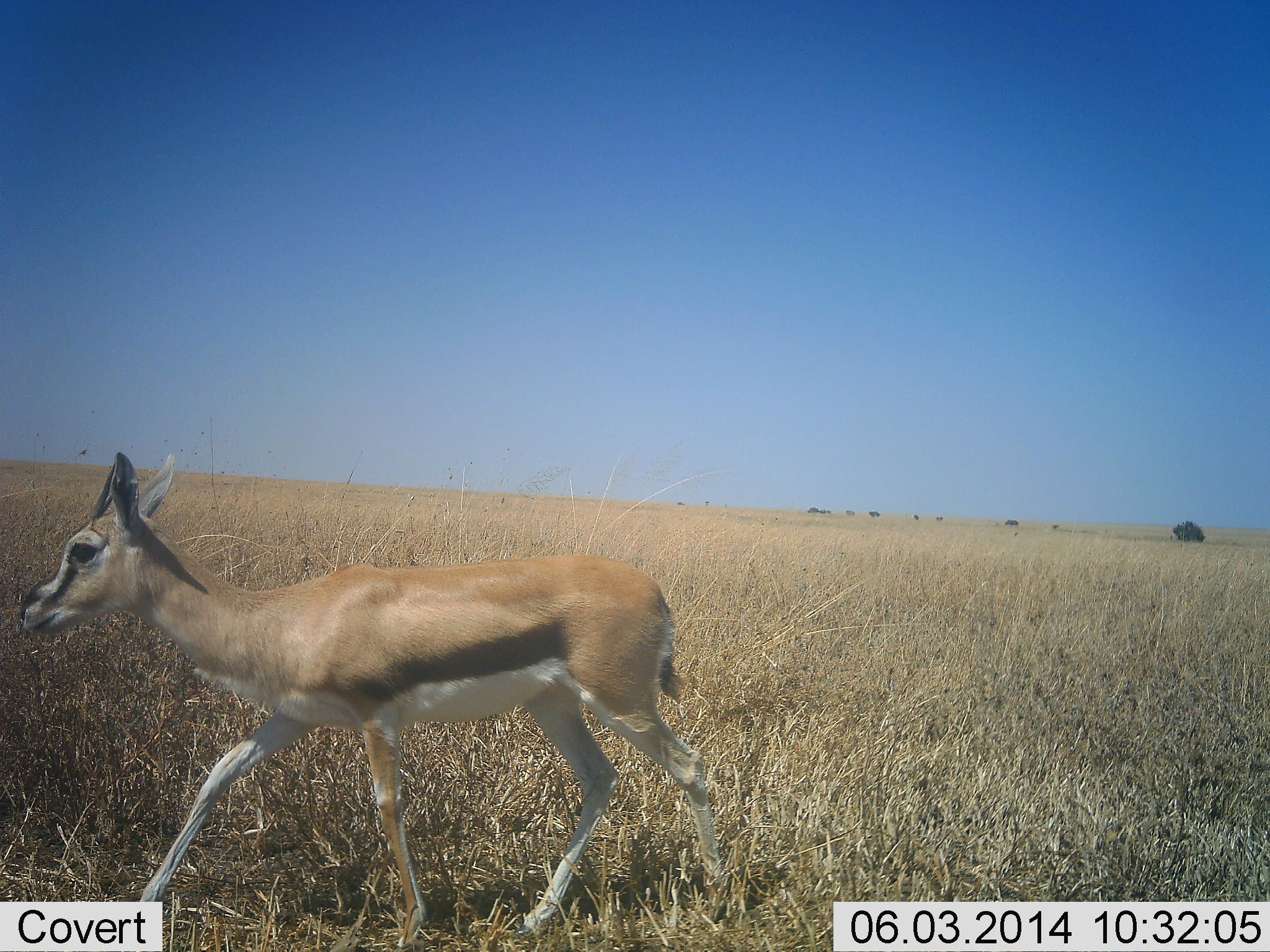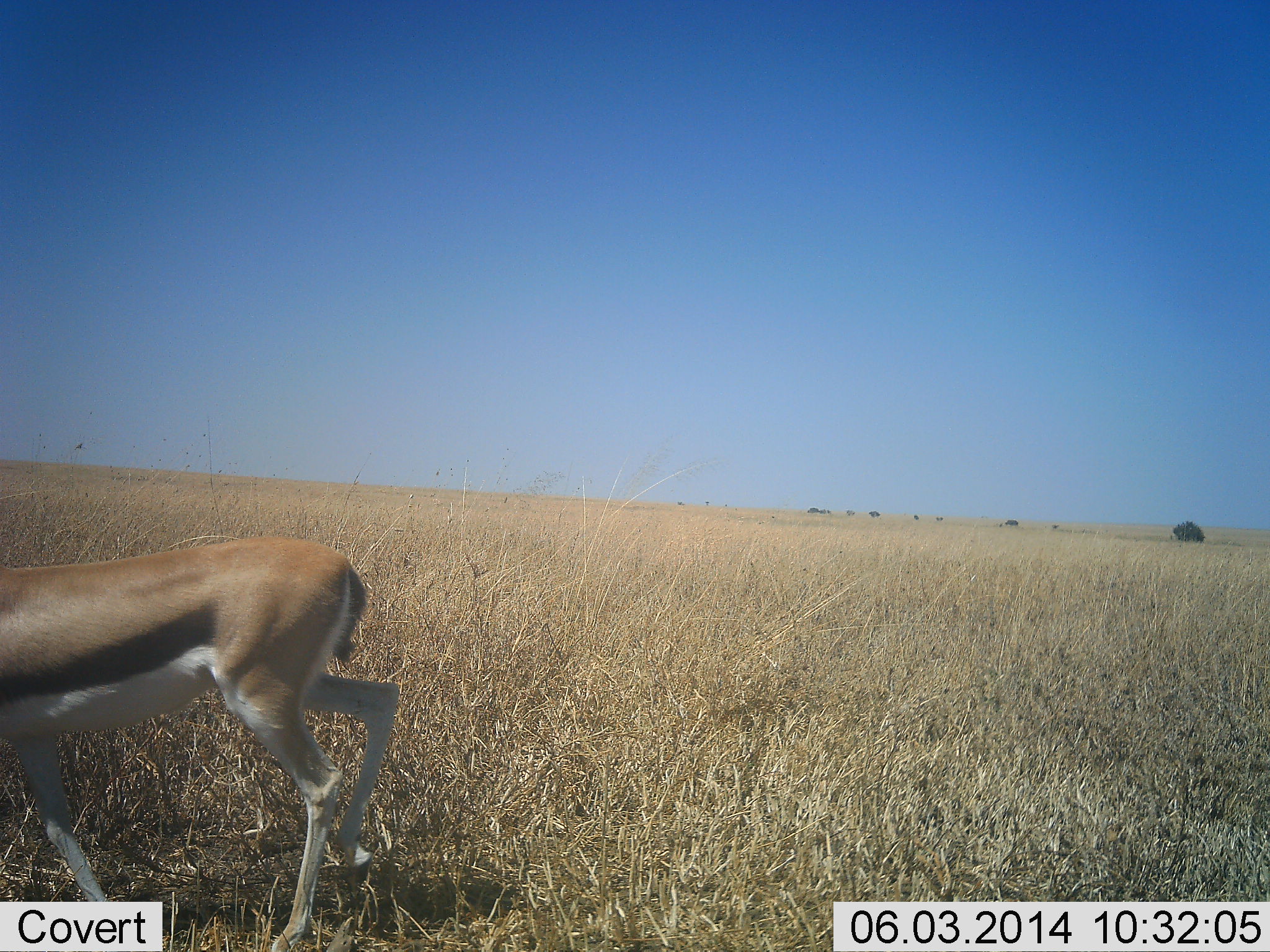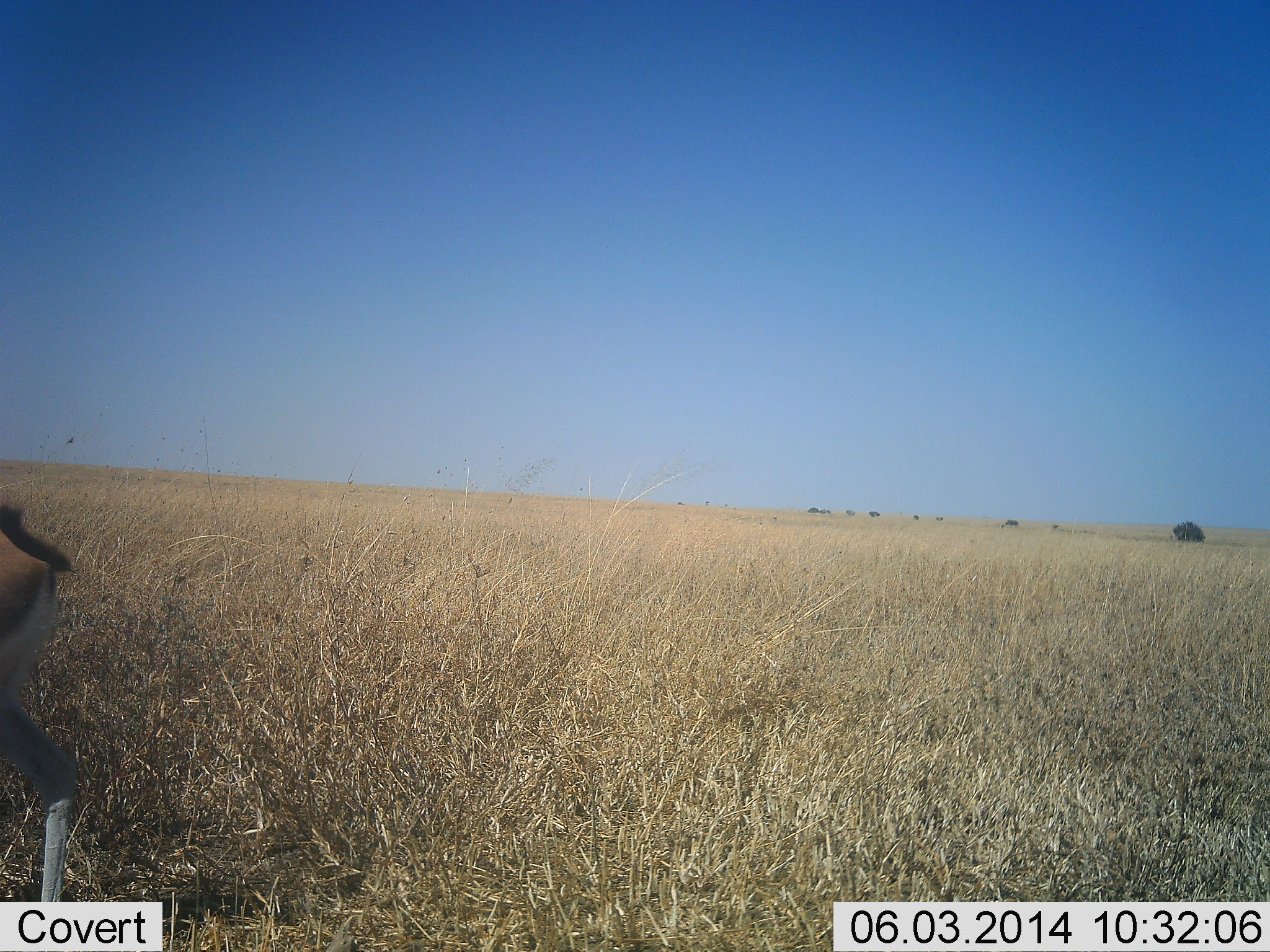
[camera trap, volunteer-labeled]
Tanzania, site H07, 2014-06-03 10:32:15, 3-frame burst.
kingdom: Animalia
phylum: Chordata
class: Mammalia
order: Artiodactyla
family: Bovidae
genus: Eudorcas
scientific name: Eudorcas thomsonii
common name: thomson's gazelle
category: gazellethomsons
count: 1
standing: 30%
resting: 0%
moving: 80%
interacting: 0%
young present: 0%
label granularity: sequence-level